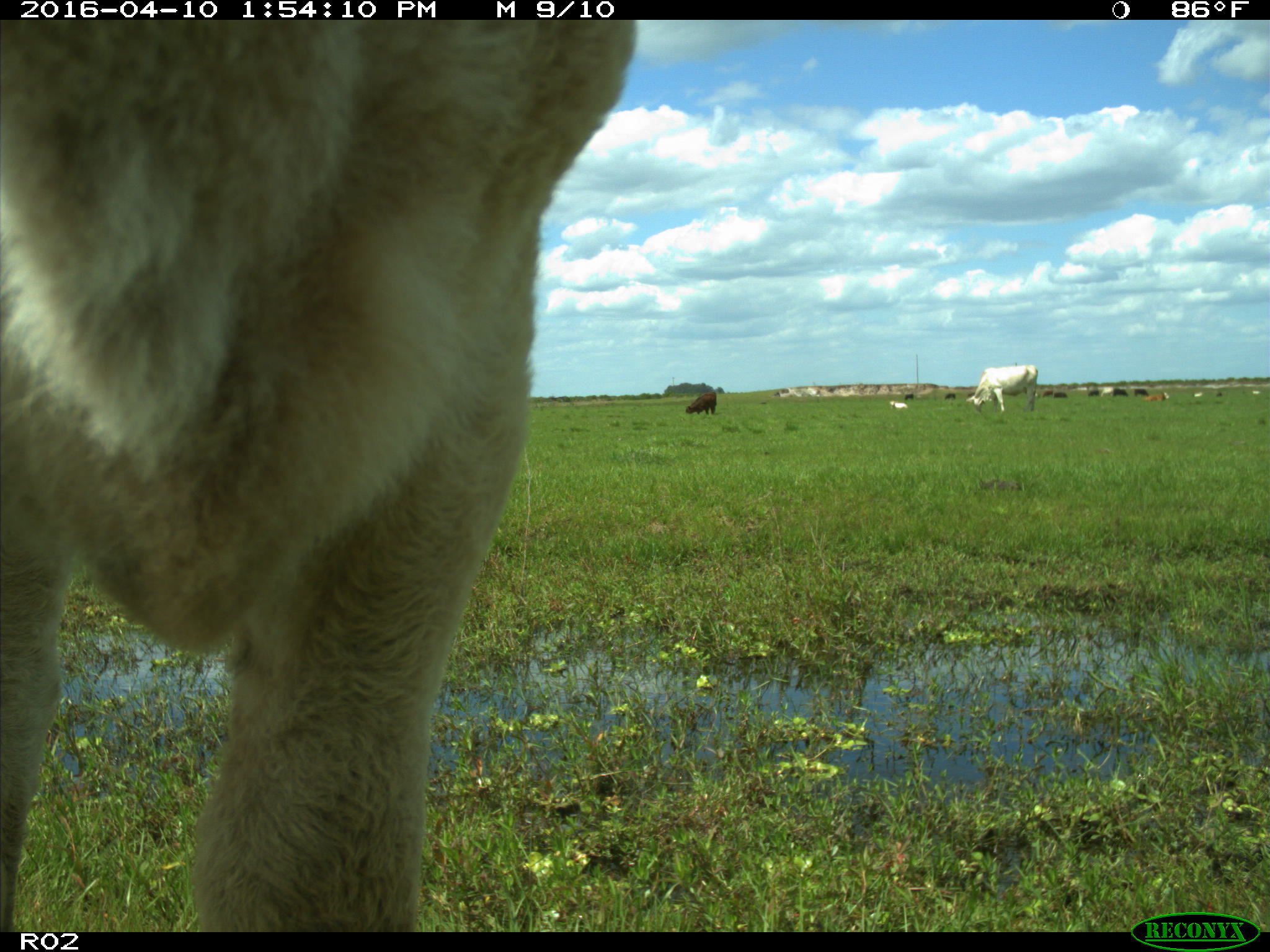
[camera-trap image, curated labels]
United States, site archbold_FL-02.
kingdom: Animalia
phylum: Chordata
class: Mammalia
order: Artiodactyla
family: Bovidae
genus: Bos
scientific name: Bos taurus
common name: domestic cow